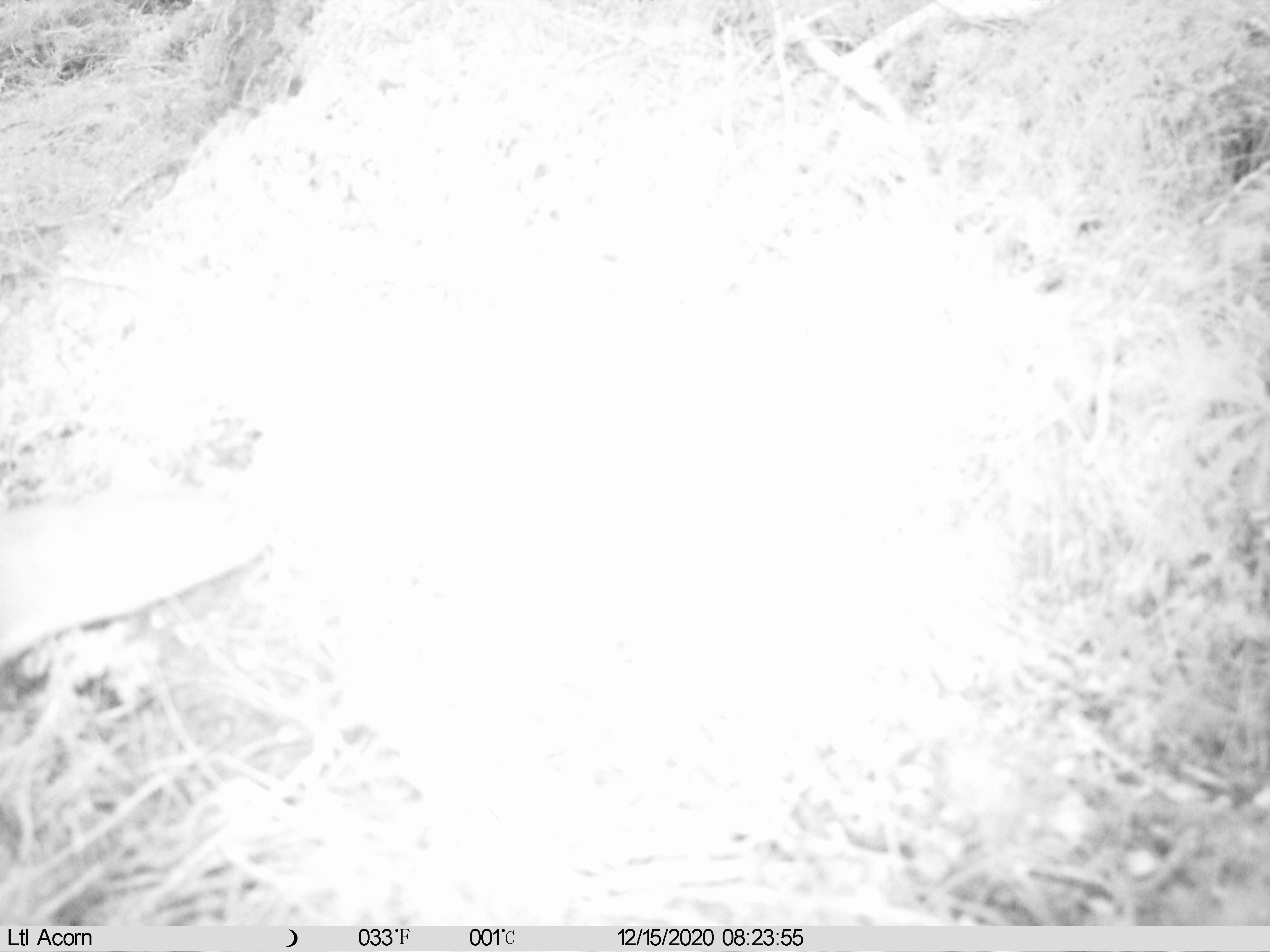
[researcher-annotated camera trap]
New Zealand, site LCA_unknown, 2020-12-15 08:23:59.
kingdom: Animalia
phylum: Chordata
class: Mammalia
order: Carnivora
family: Mustelidae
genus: Mustela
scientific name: Mustela erminea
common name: stoat